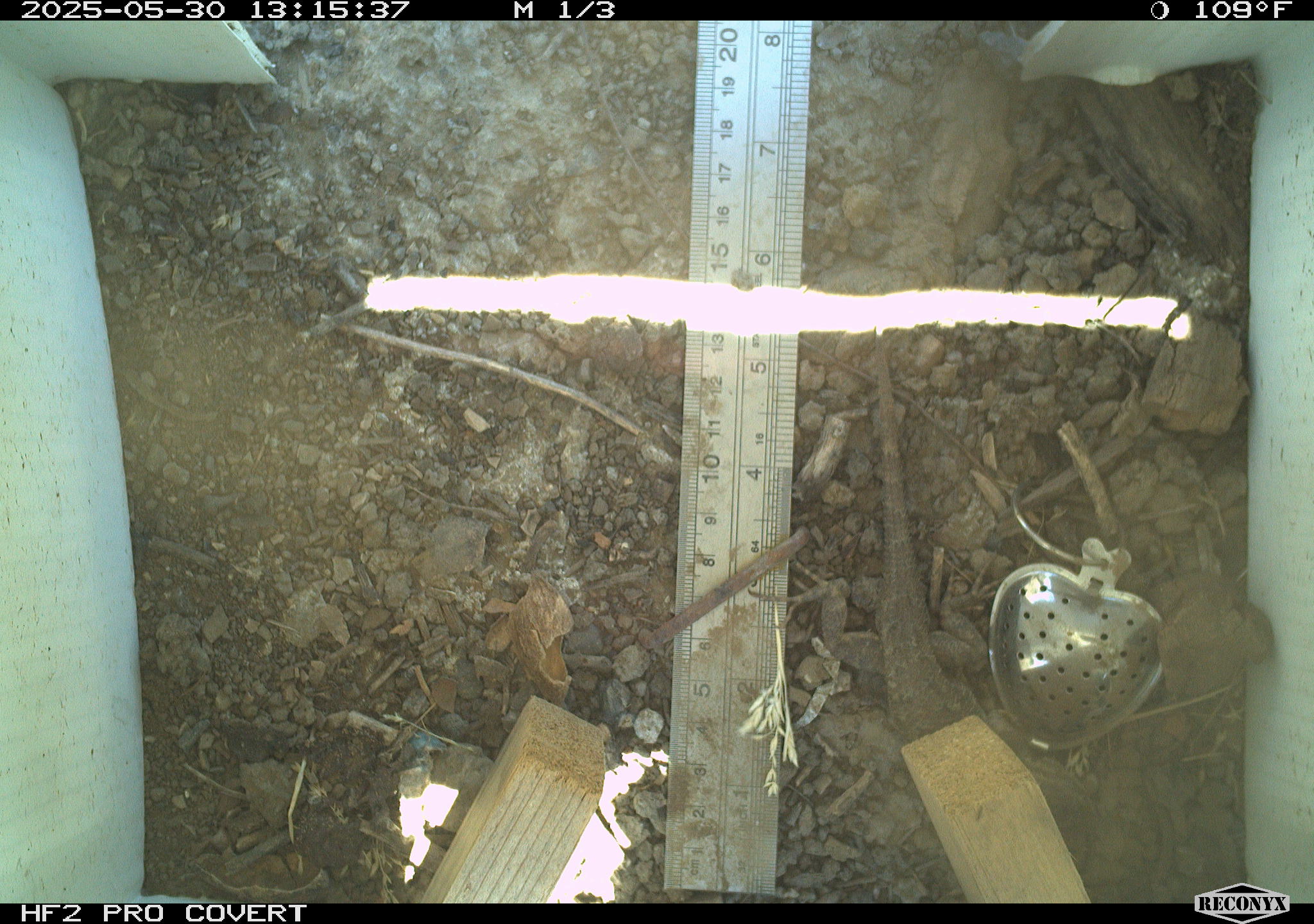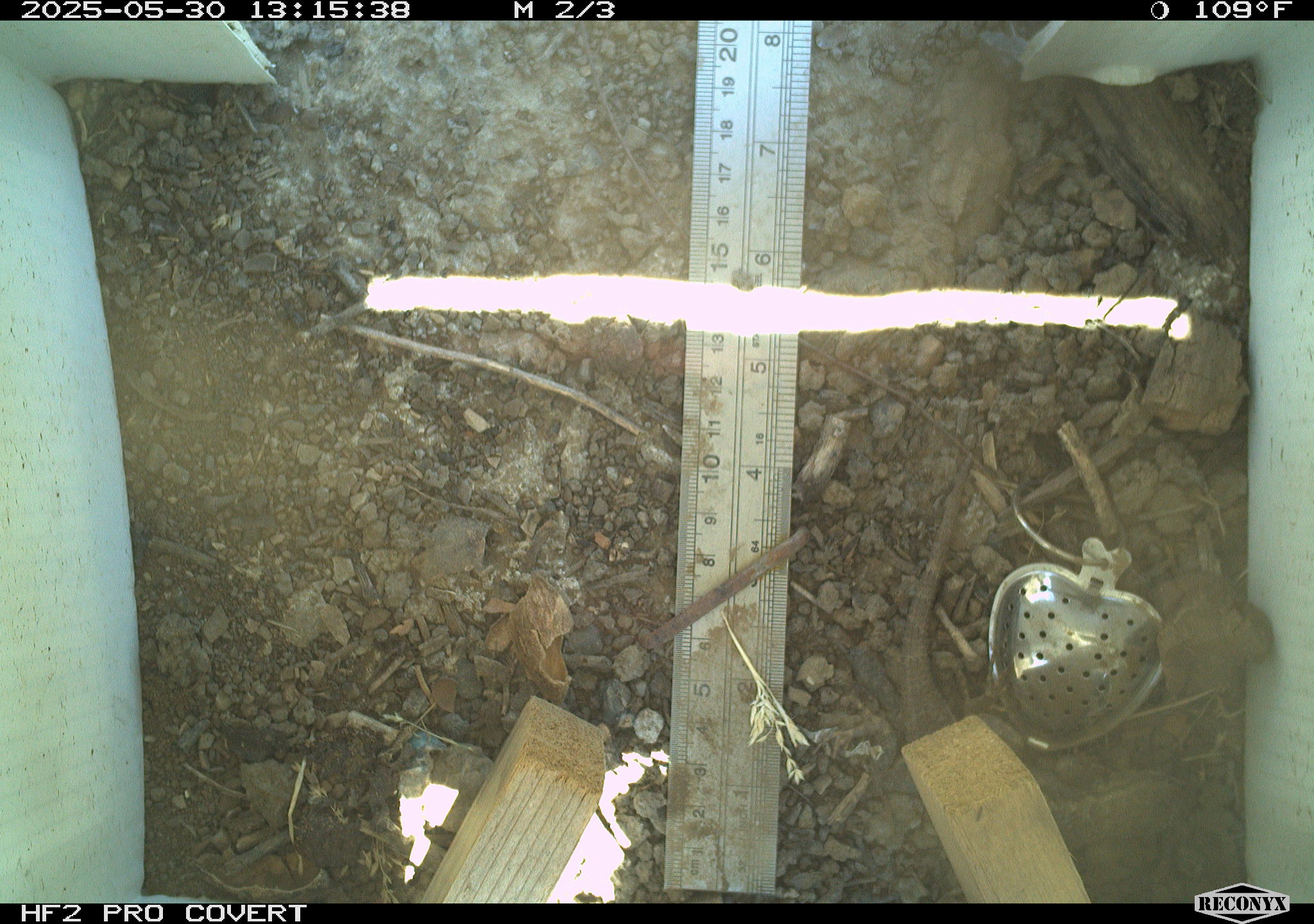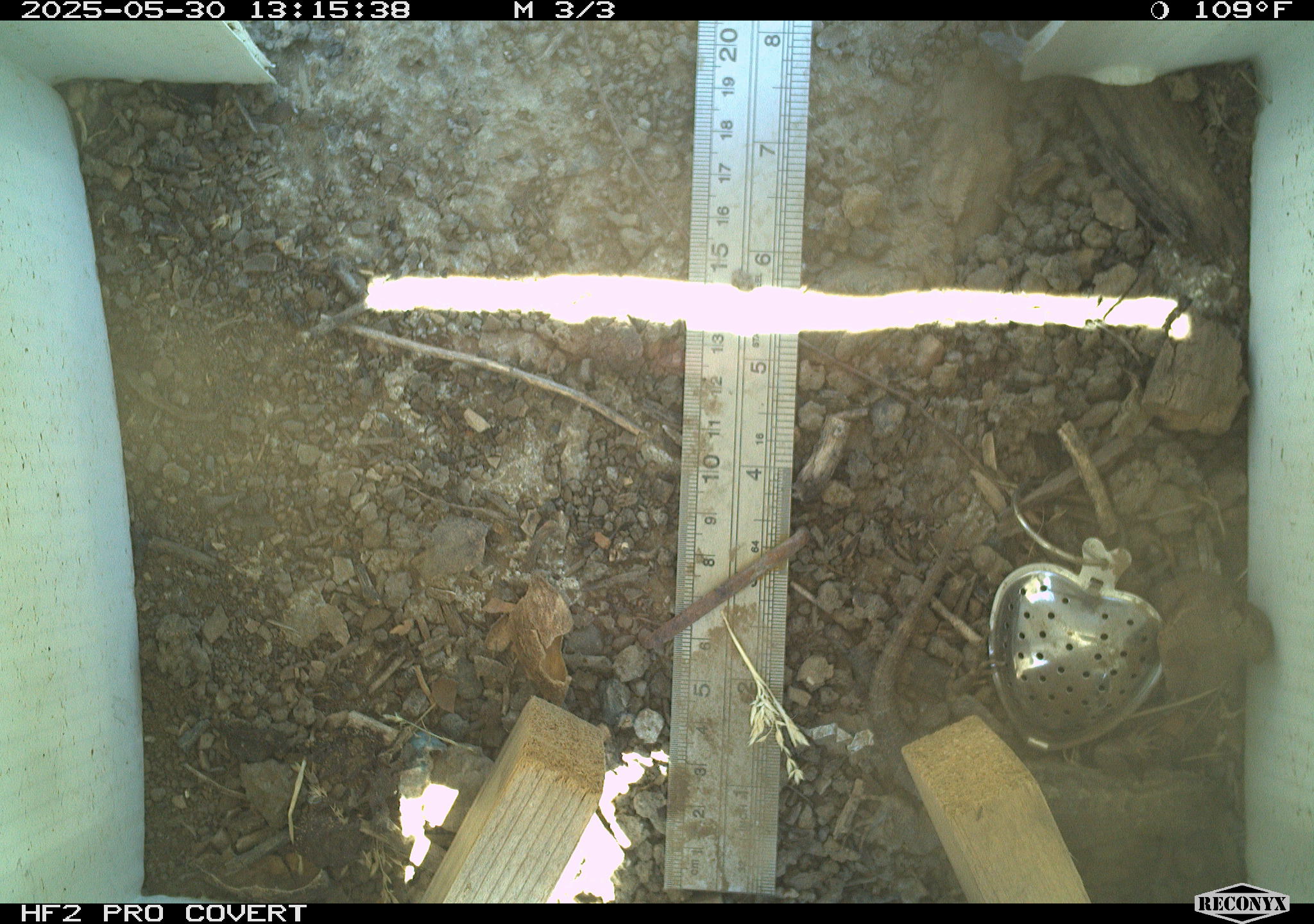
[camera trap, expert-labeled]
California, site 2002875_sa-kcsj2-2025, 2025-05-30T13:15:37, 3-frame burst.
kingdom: Animalia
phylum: Chordata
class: Reptilia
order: Squamata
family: Phrynosomatidae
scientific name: Phrynosomatidae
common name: north american spiny lizards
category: sceloporus/uta species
Sceloporus/uta species (north american spiny lizards) (Phrynosomatidae).